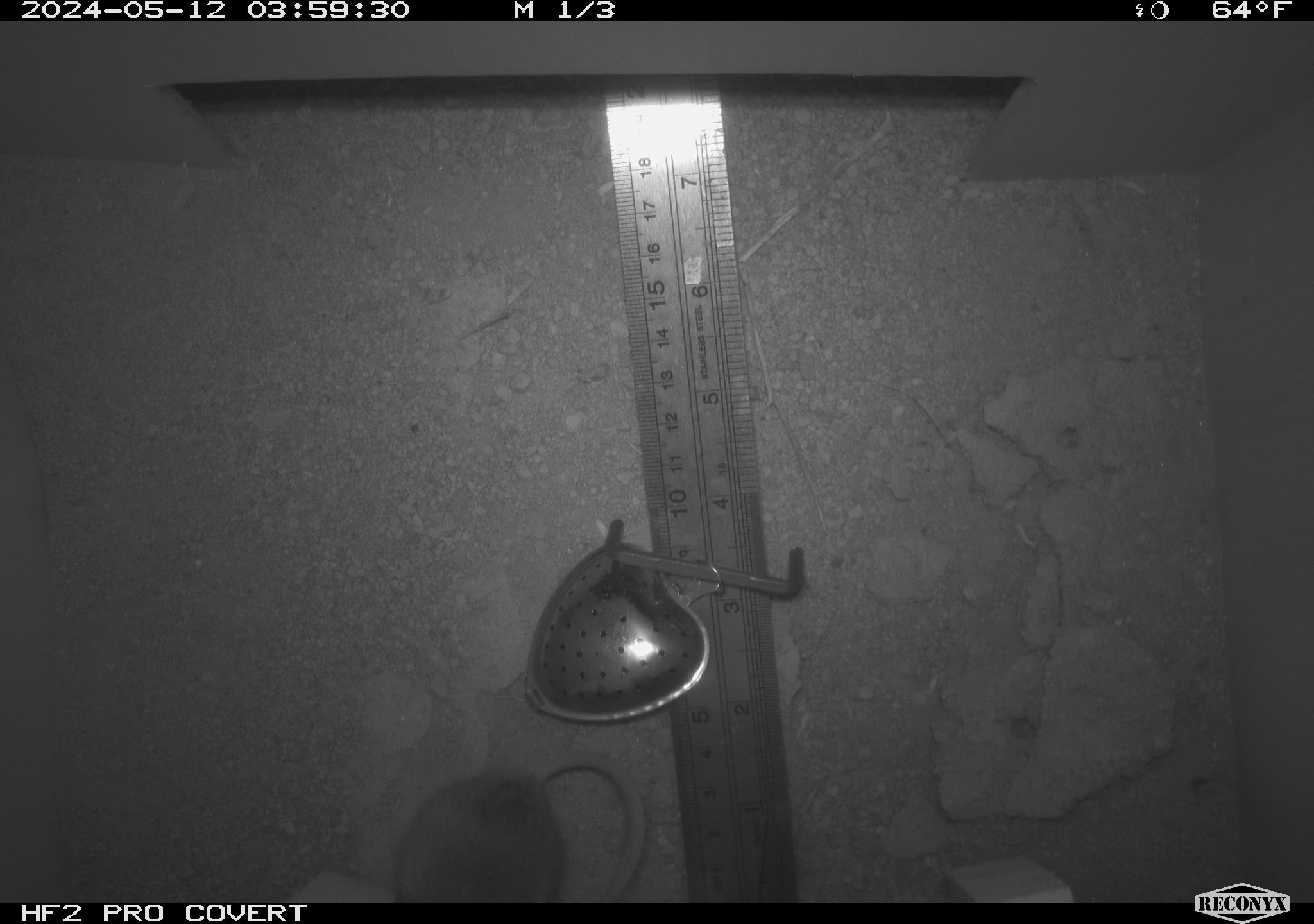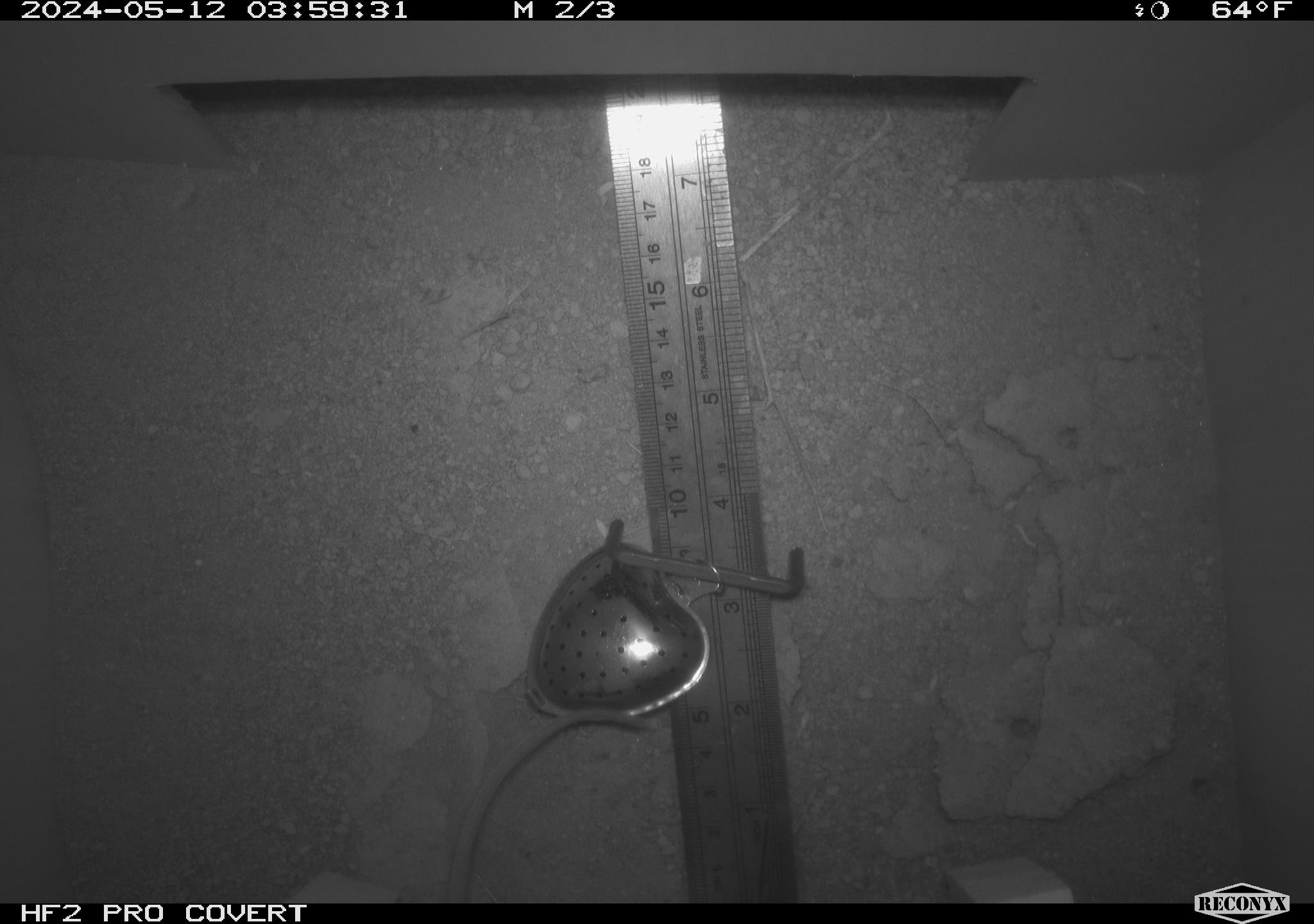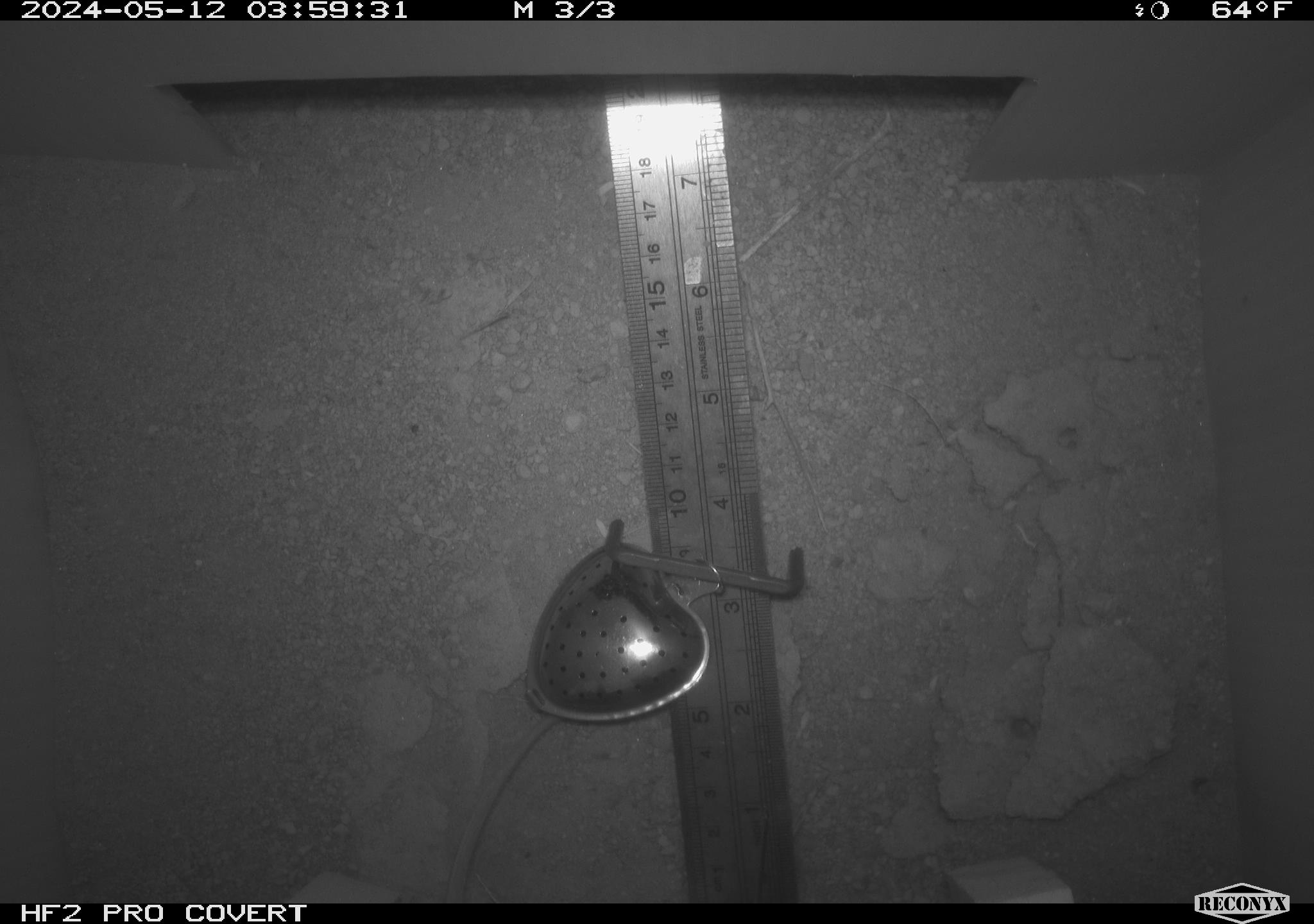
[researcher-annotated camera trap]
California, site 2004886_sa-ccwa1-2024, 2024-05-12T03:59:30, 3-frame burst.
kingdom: Animalia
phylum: Chordata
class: Mammalia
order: Rodentia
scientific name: Rodentia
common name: mouse species